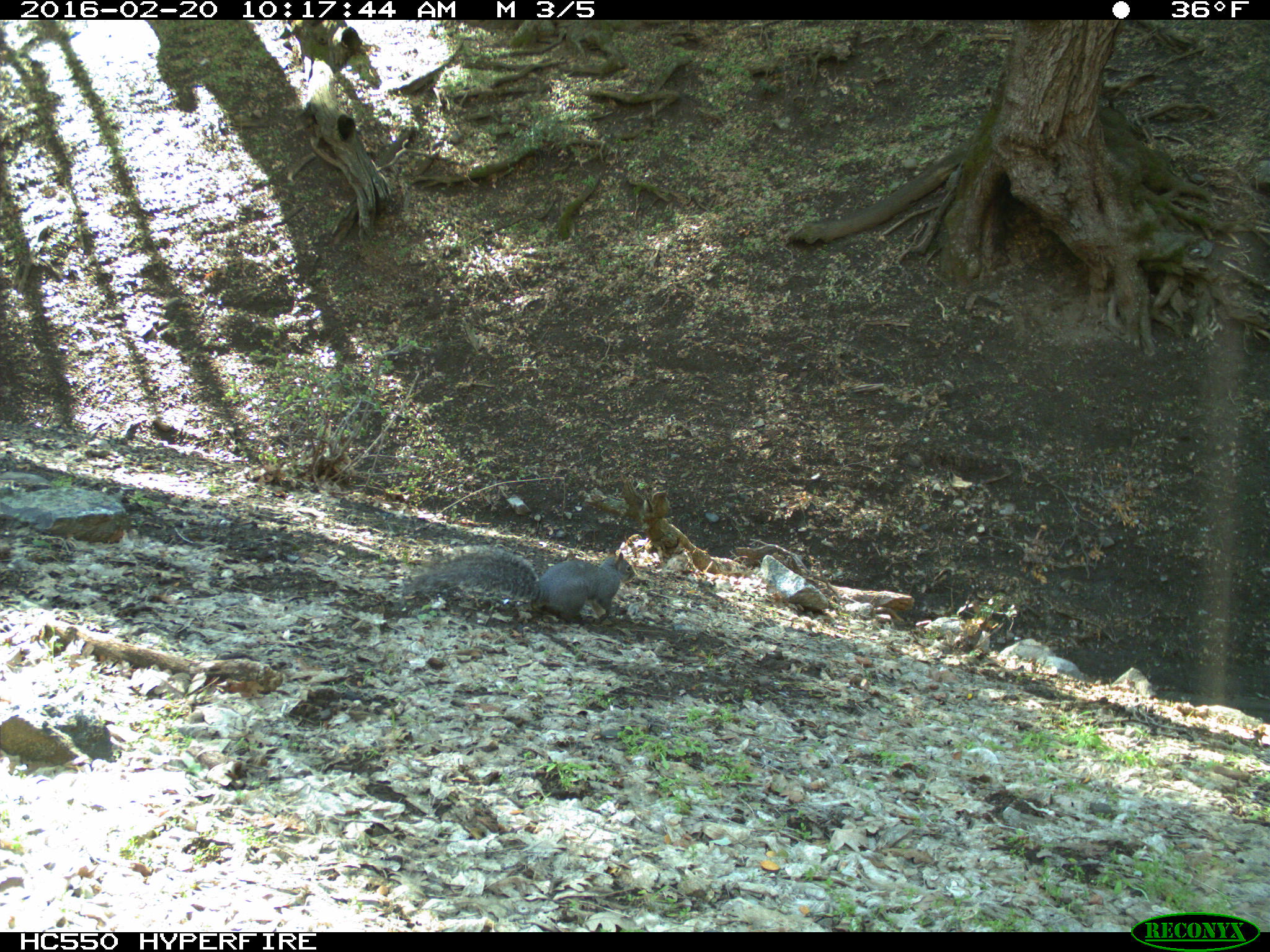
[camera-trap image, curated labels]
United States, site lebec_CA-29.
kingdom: Animalia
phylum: Chordata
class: Mammalia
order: Rodentia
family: Sciuridae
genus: Sciurus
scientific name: Sciurus carolinensis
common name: eastern gray squirrel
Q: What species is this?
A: Sciurus carolinensis (eastern gray squirrel).